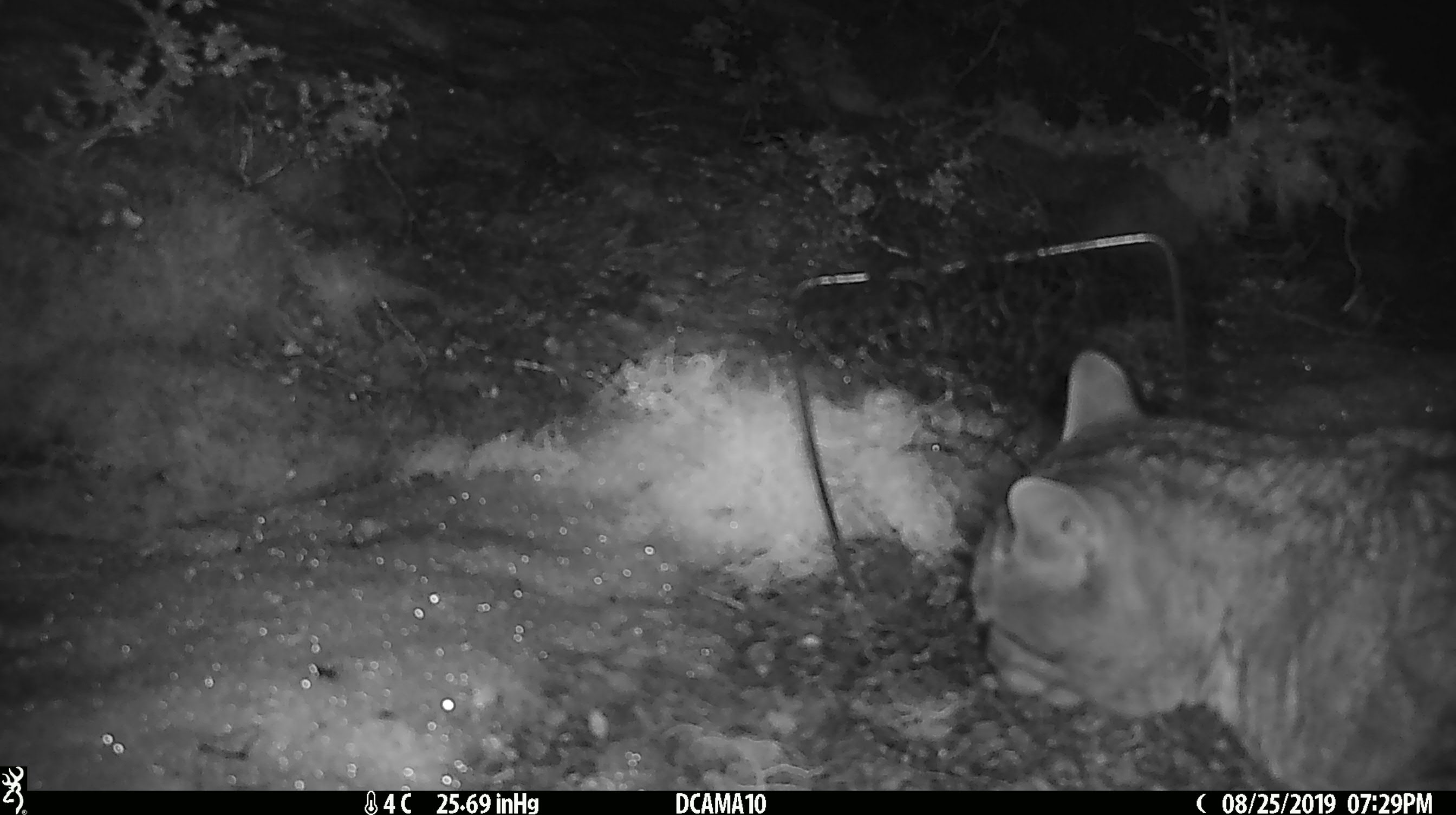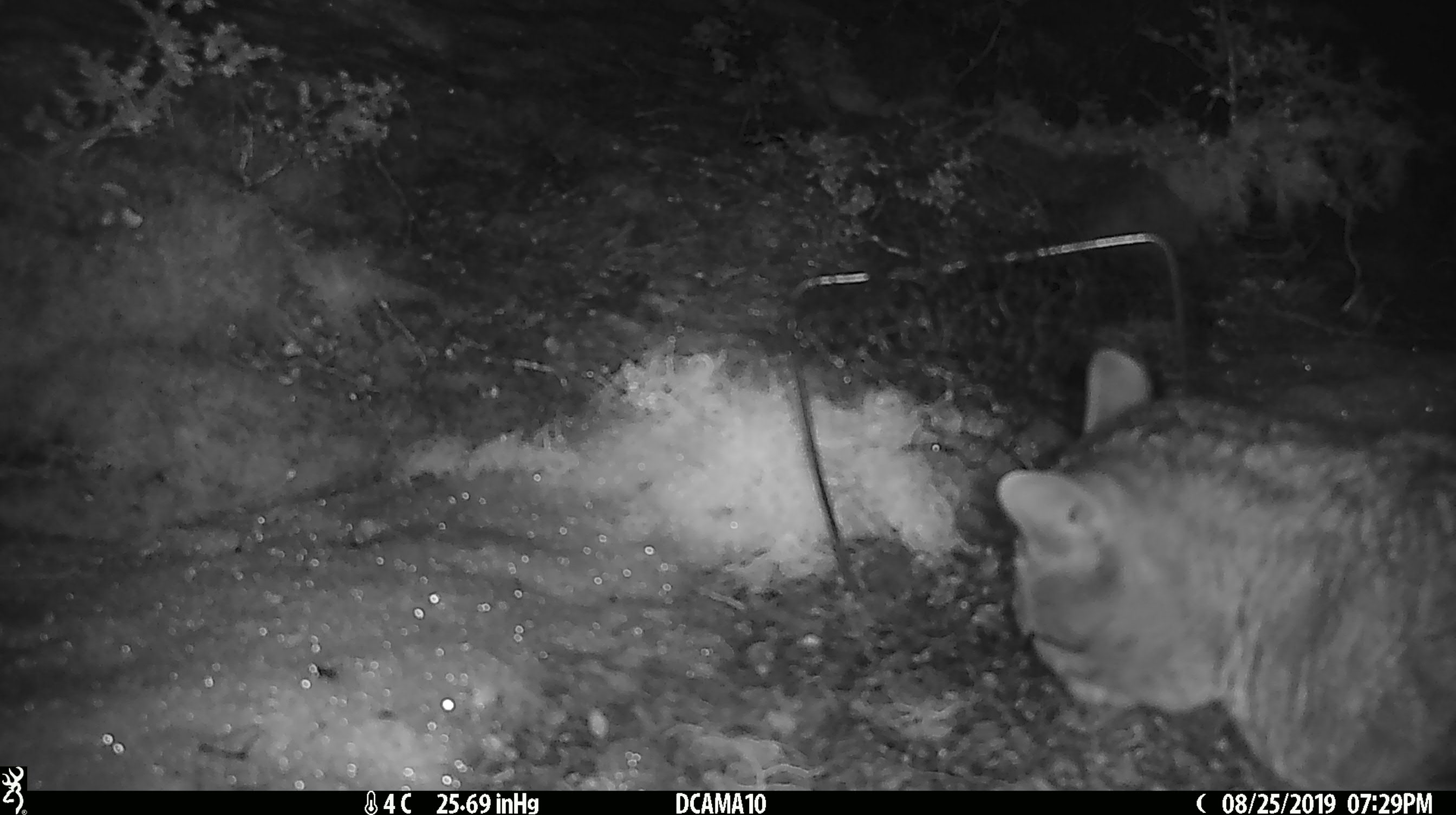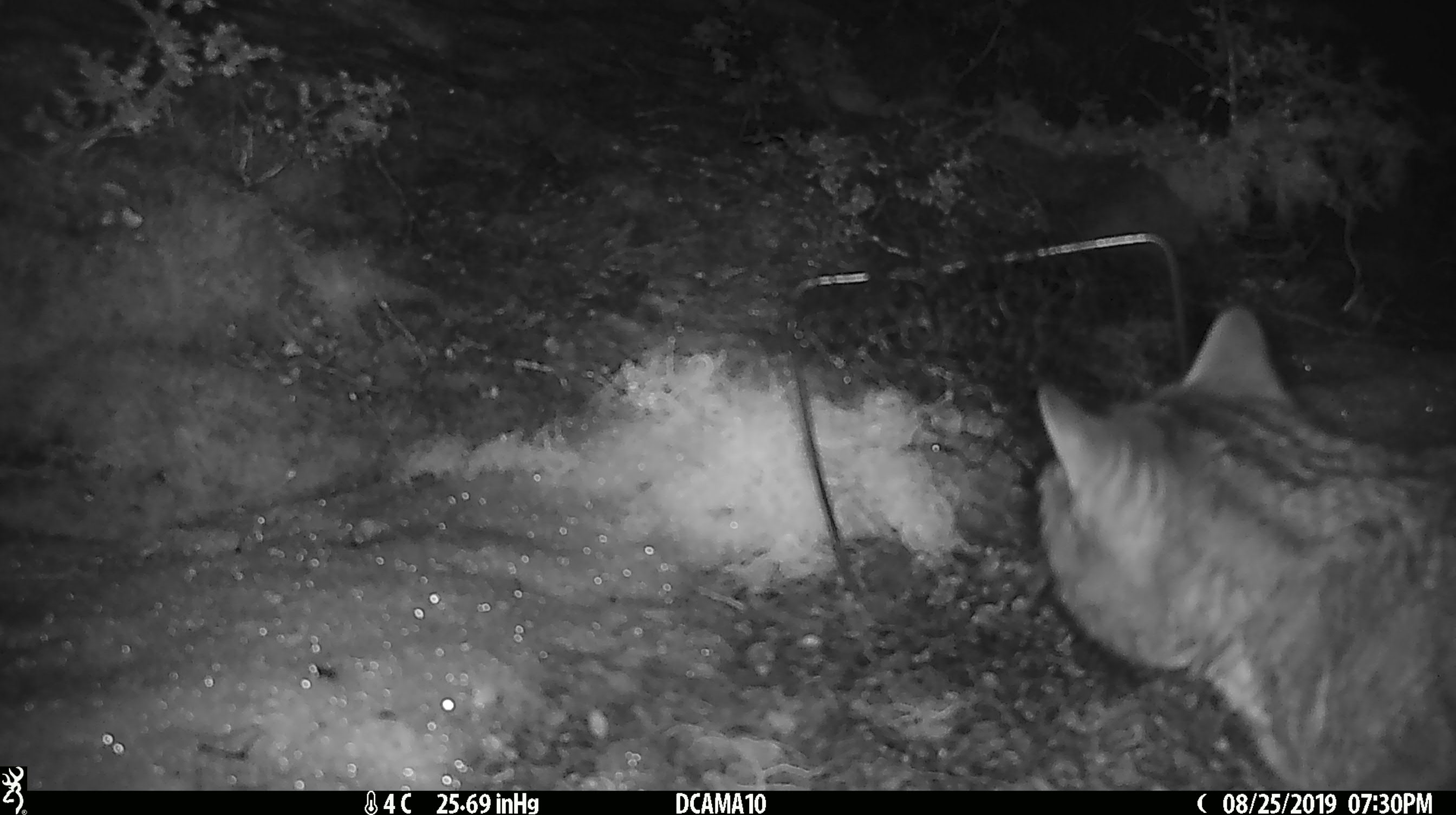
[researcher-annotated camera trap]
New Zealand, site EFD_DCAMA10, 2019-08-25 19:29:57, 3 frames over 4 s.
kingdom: Animalia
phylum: Chordata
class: Mammalia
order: Carnivora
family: Felidae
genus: Felis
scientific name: Felis catus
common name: domestic cat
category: cat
Cat (domestic cat) (Felis catus).